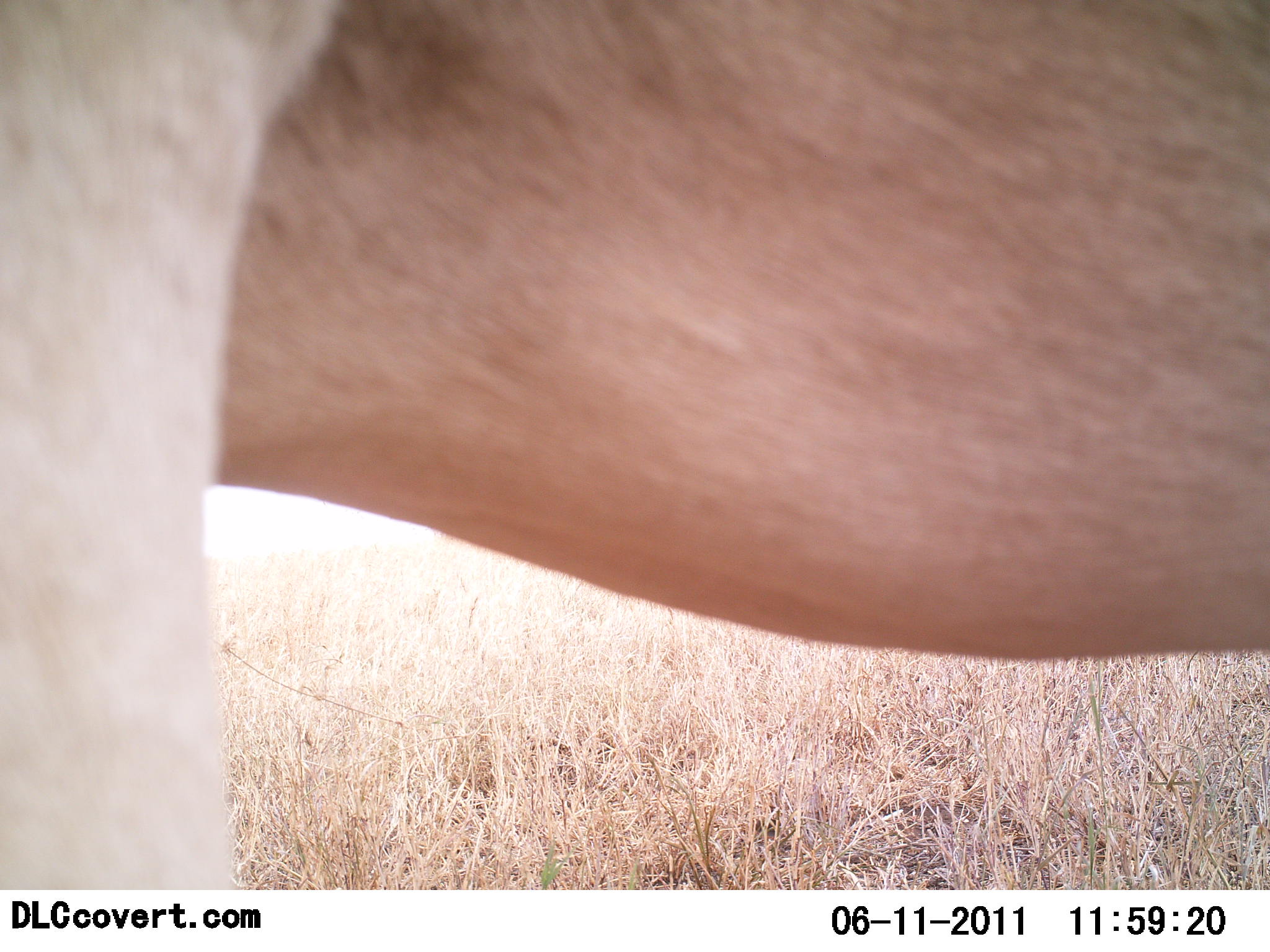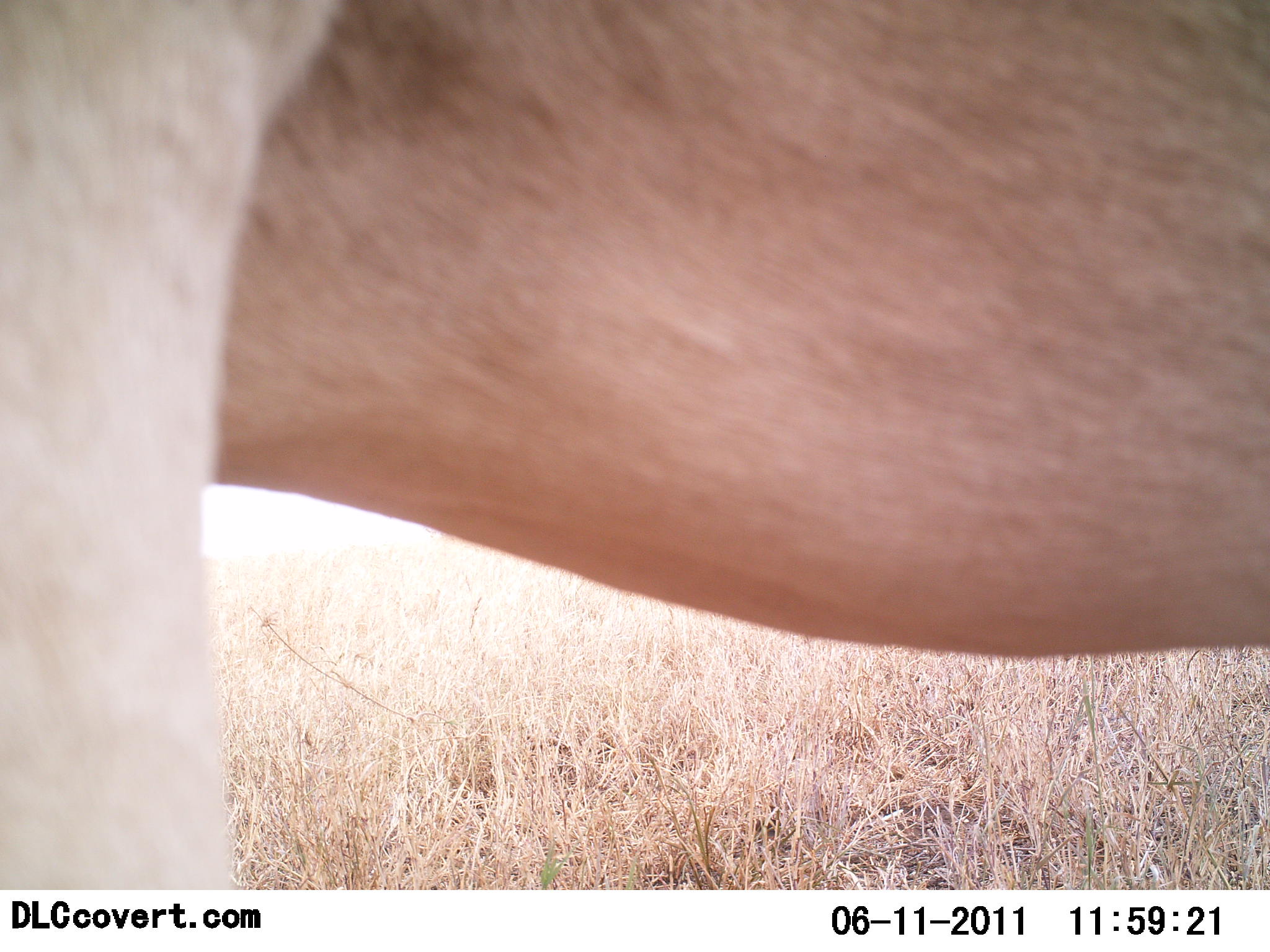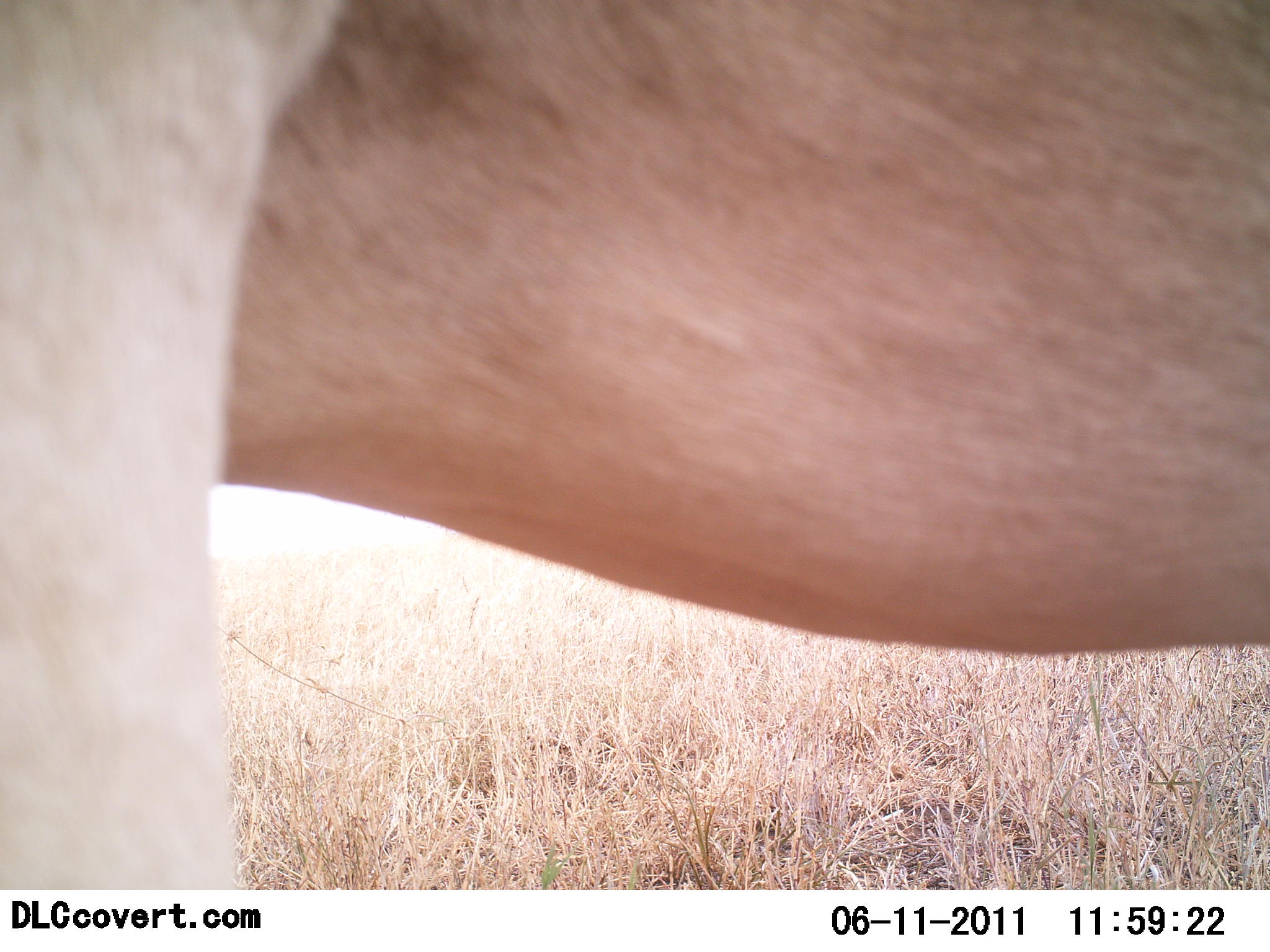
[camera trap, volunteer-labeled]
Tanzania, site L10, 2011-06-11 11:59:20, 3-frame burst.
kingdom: Animalia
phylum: Chordata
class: Mammalia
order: Artiodactyla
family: Bovidae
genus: Alcelaphus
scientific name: Alcelaphus buselaphus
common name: hartebeest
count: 1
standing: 86%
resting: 14%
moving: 0%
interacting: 0%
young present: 0%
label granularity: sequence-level